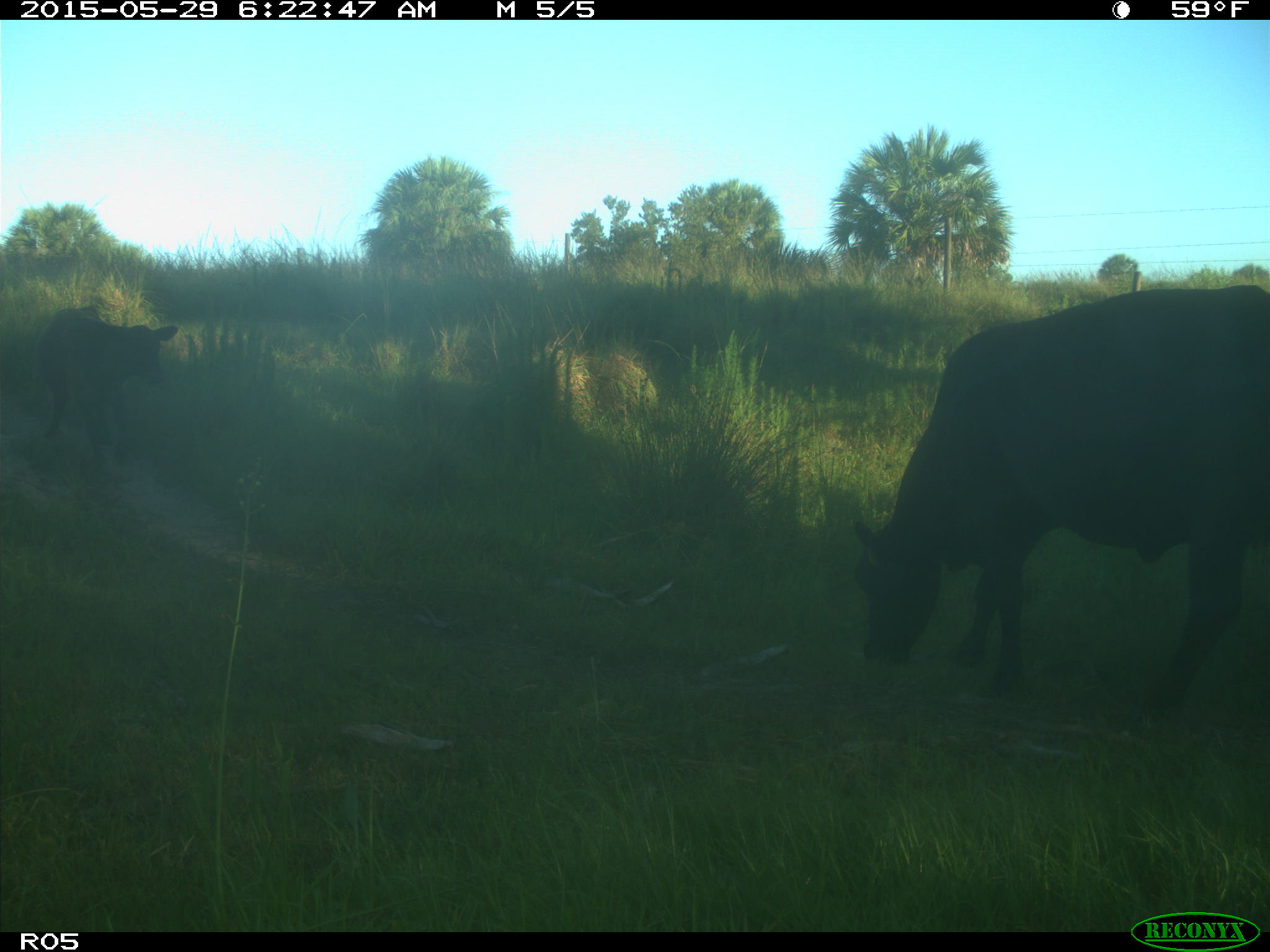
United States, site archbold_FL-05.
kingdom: Animalia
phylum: Chordata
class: Mammalia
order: Artiodactyla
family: Bovidae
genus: Bos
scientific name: Bos taurus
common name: domestic cow